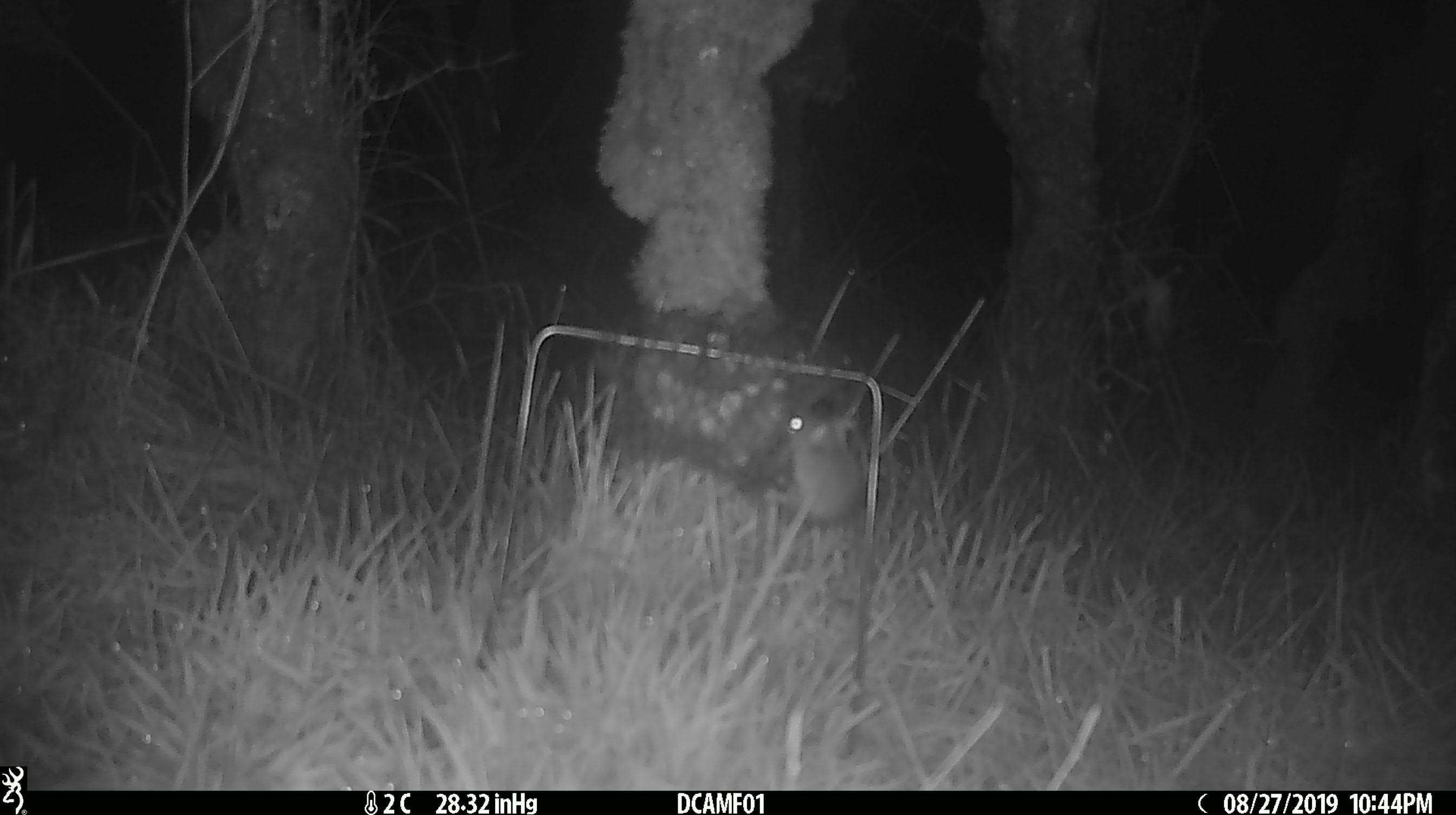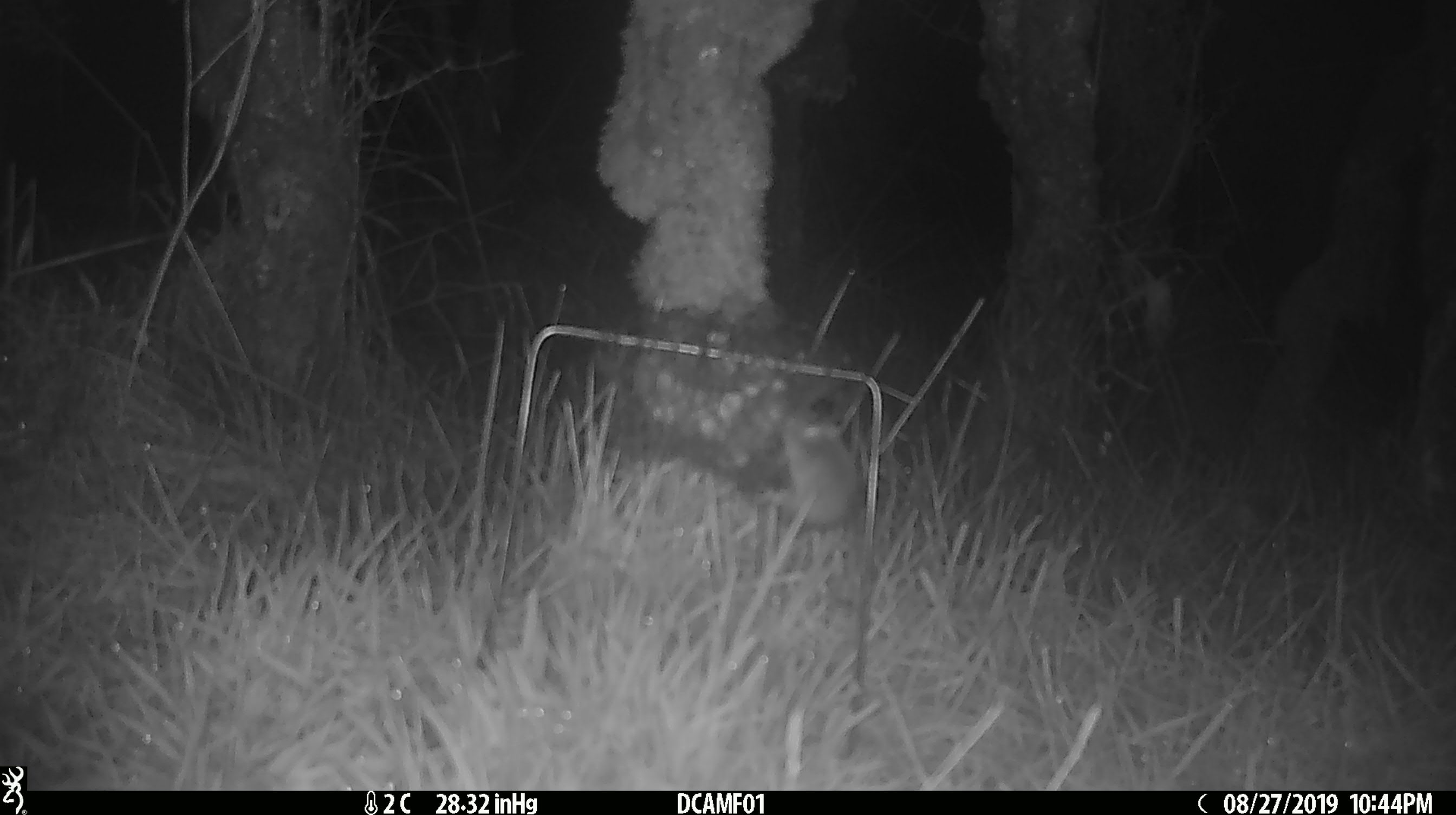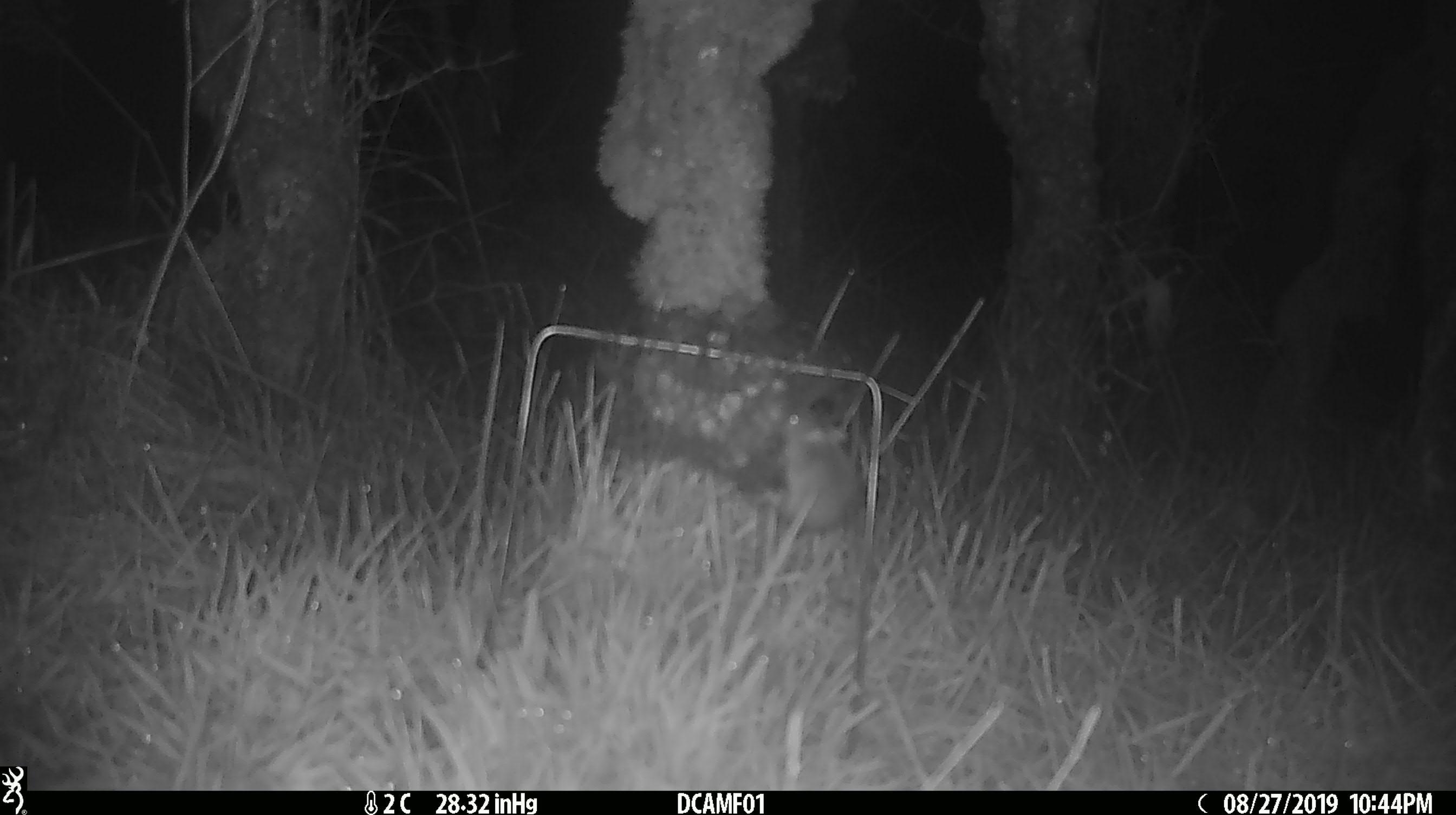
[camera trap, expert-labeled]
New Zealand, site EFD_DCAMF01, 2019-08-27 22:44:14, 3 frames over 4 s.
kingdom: Animalia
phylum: Chordata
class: Mammalia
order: Rodentia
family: Muridae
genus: Mus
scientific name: Mus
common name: mouse